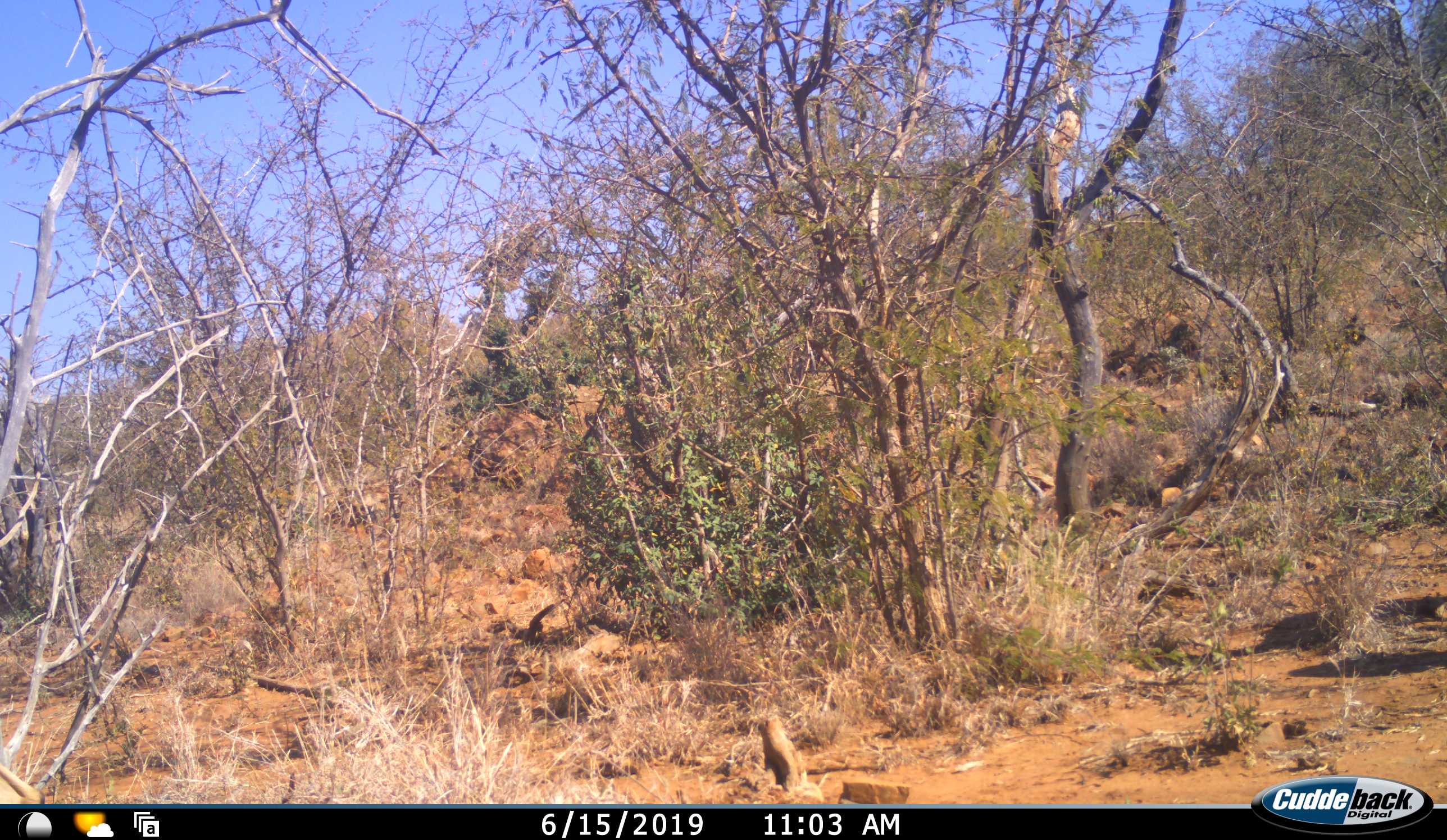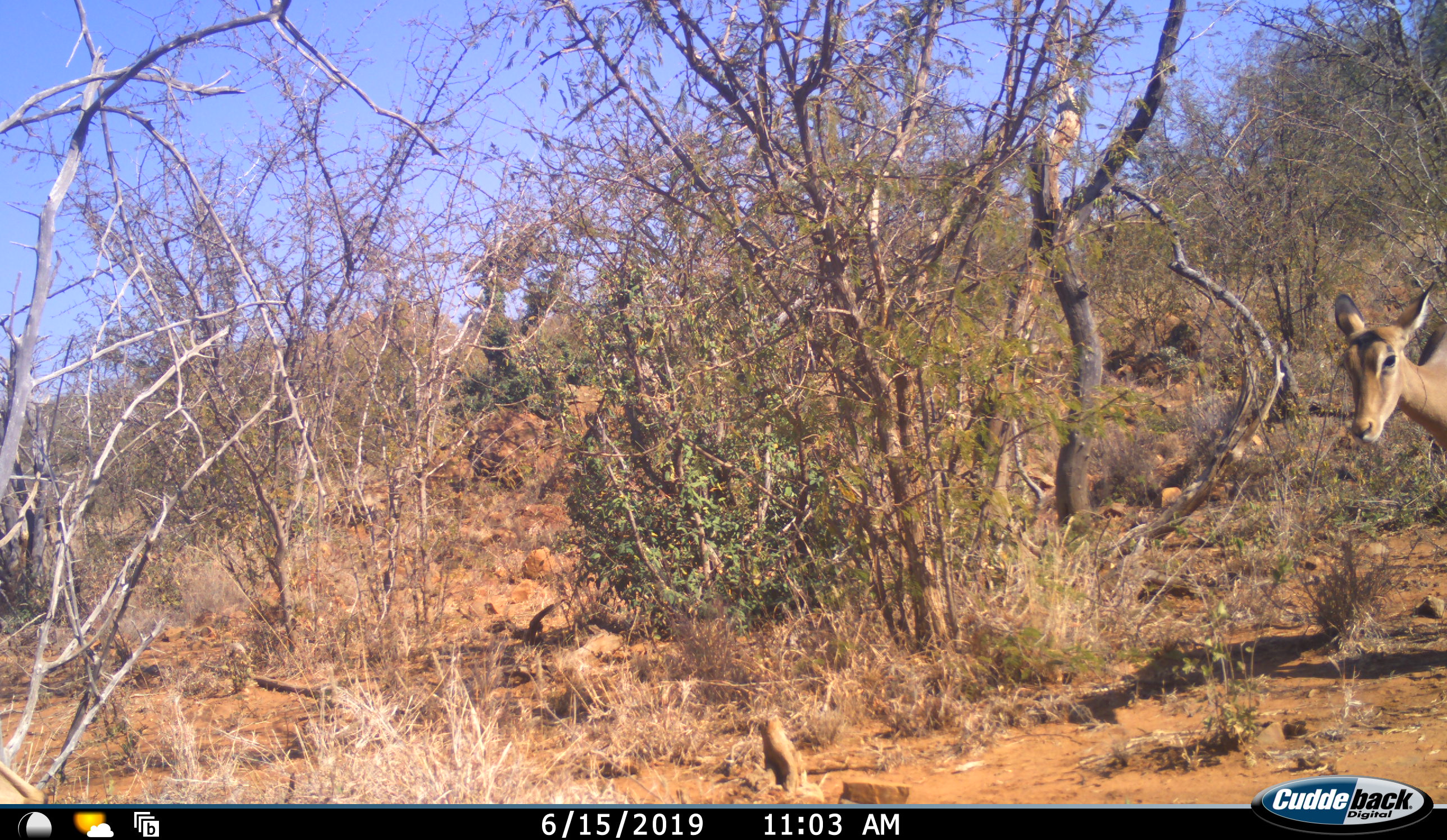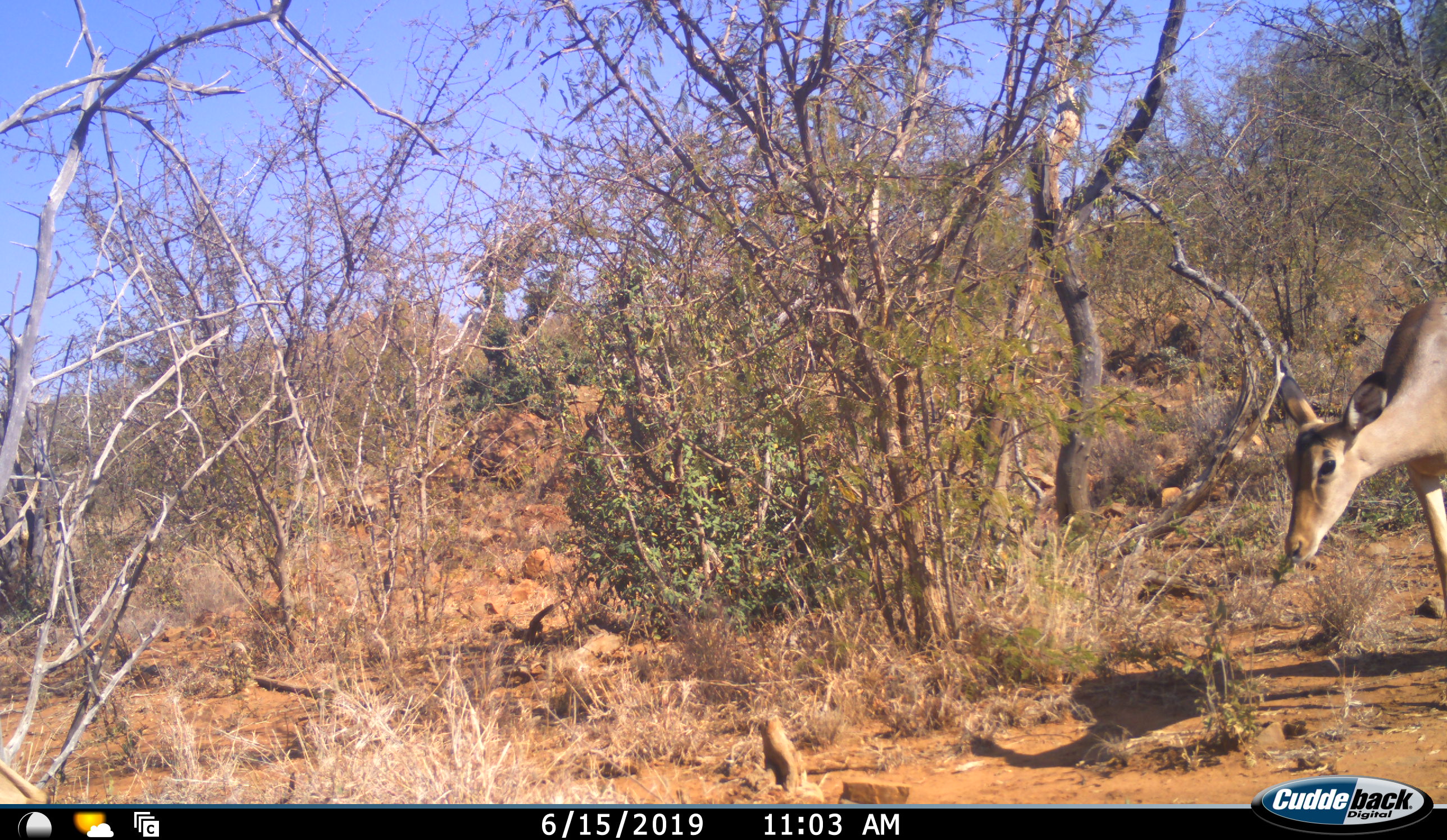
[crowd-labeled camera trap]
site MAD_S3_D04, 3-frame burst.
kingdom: Animalia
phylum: Chordata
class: Mammalia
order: Artiodactyla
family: Bovidae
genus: Aepyceros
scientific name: Aepyceros melampus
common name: impala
Impala (Aepyceros melampus), count 1. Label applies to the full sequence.